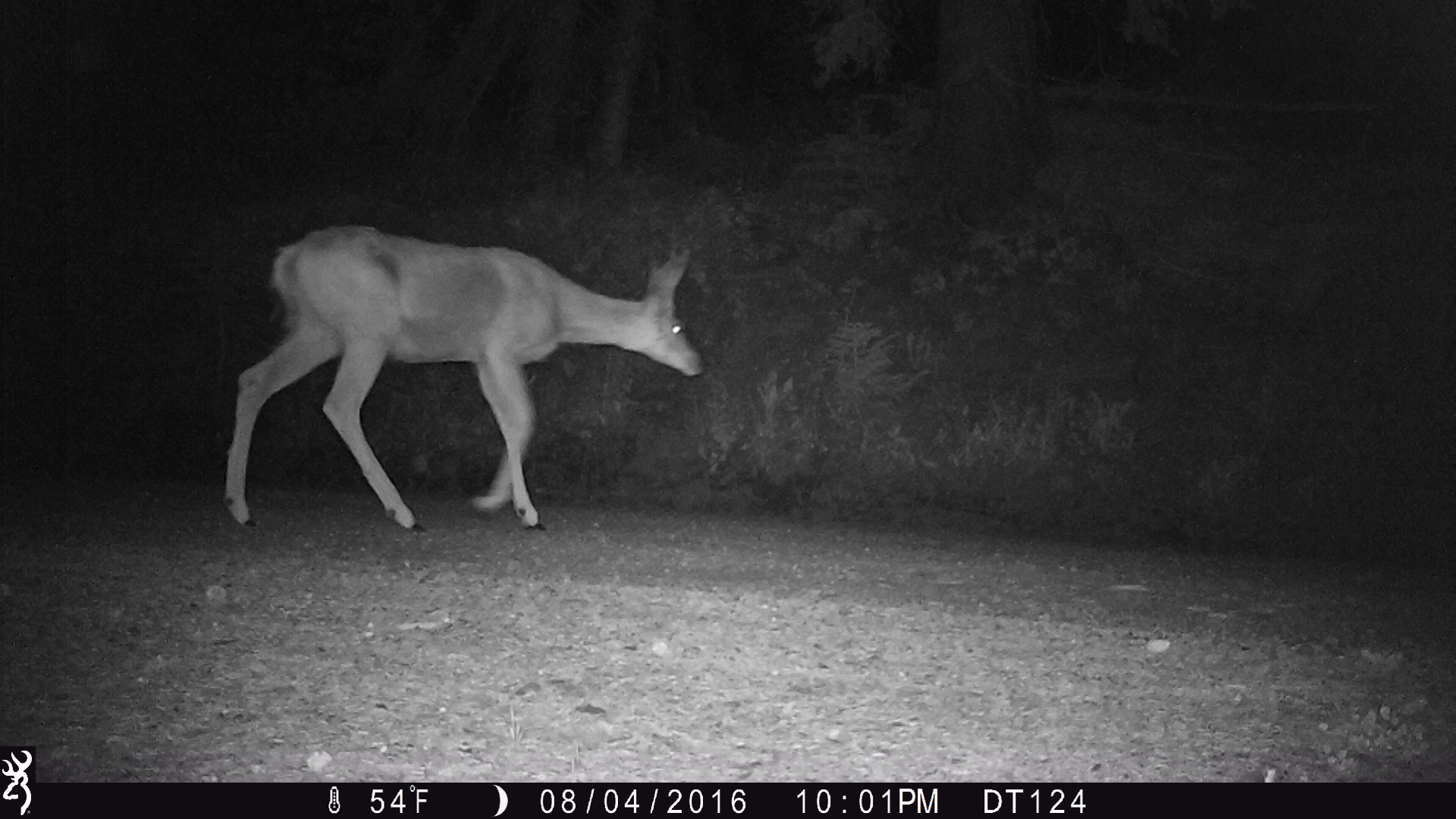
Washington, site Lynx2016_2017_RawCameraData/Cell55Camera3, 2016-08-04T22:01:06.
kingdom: Animalia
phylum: Chordata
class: Mammalia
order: Artiodactyla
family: Cervidae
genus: Odocoileus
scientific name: Odocoileus hemionus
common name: mule deer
Odocoileus hemionus (mule deer). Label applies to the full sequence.